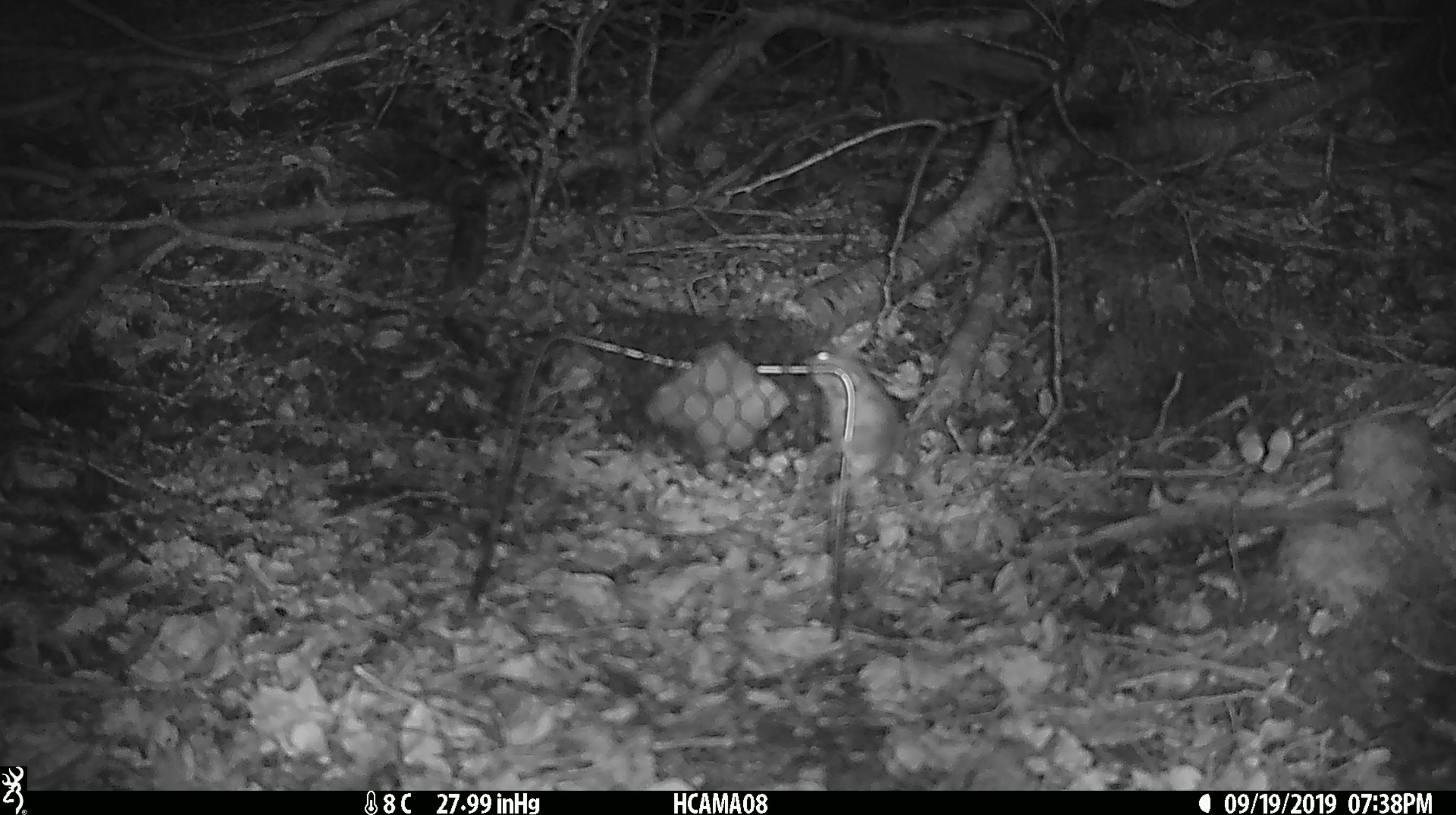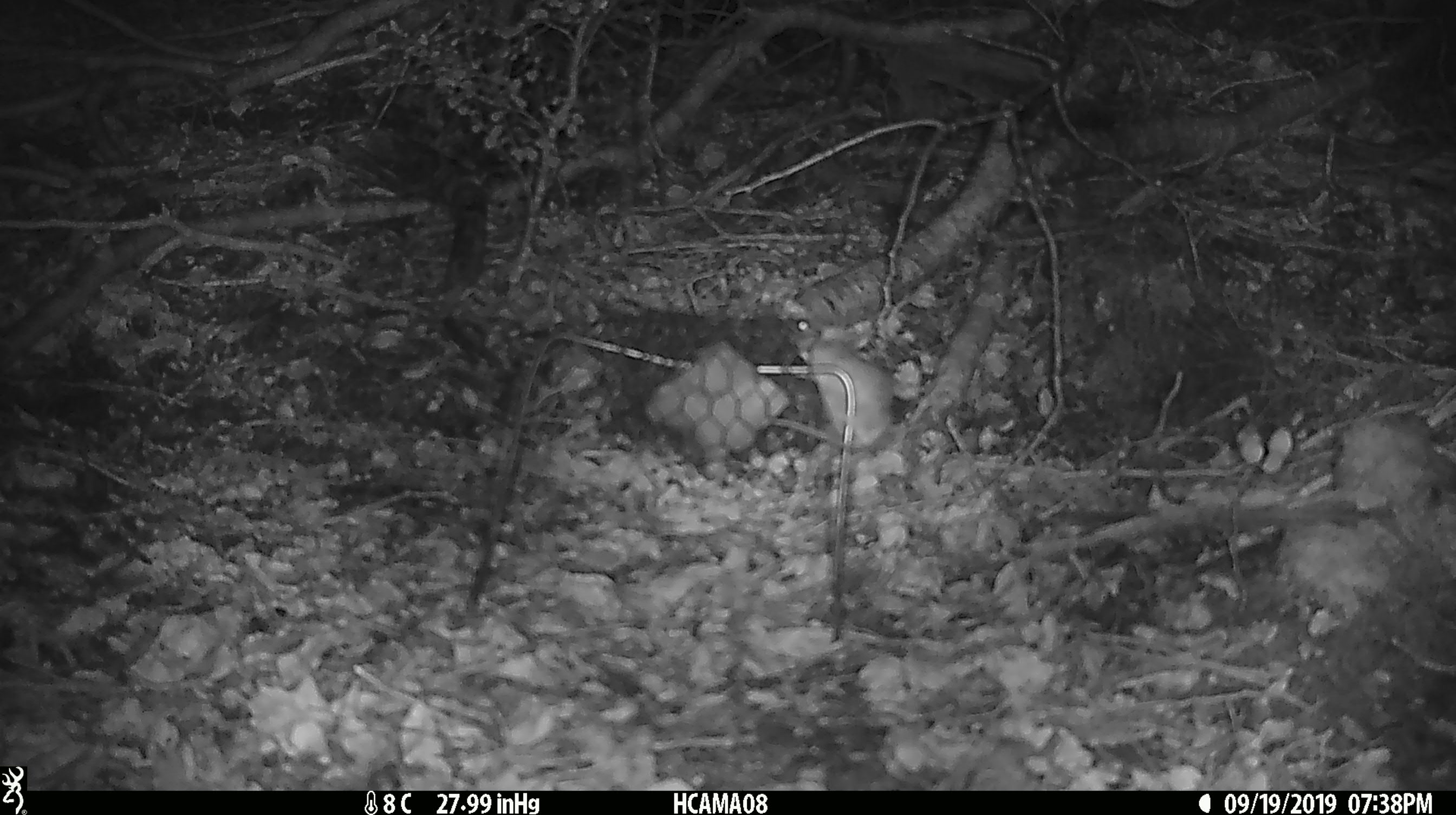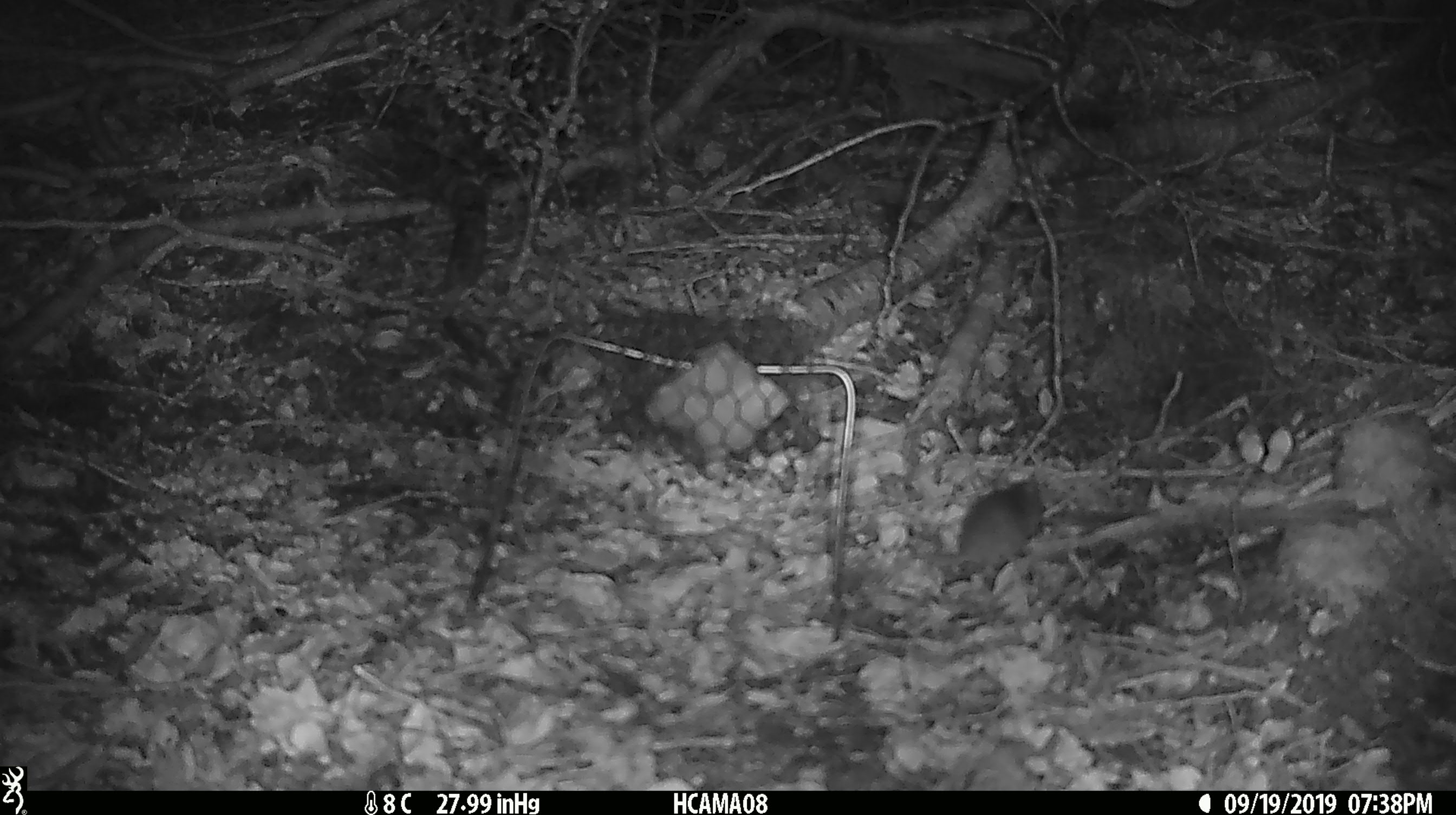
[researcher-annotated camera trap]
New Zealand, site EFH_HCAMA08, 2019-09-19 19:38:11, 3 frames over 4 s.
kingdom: Animalia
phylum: Chordata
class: Mammalia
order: Rodentia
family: Muridae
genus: Mus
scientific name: Mus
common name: mouse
Mouse (Mus).